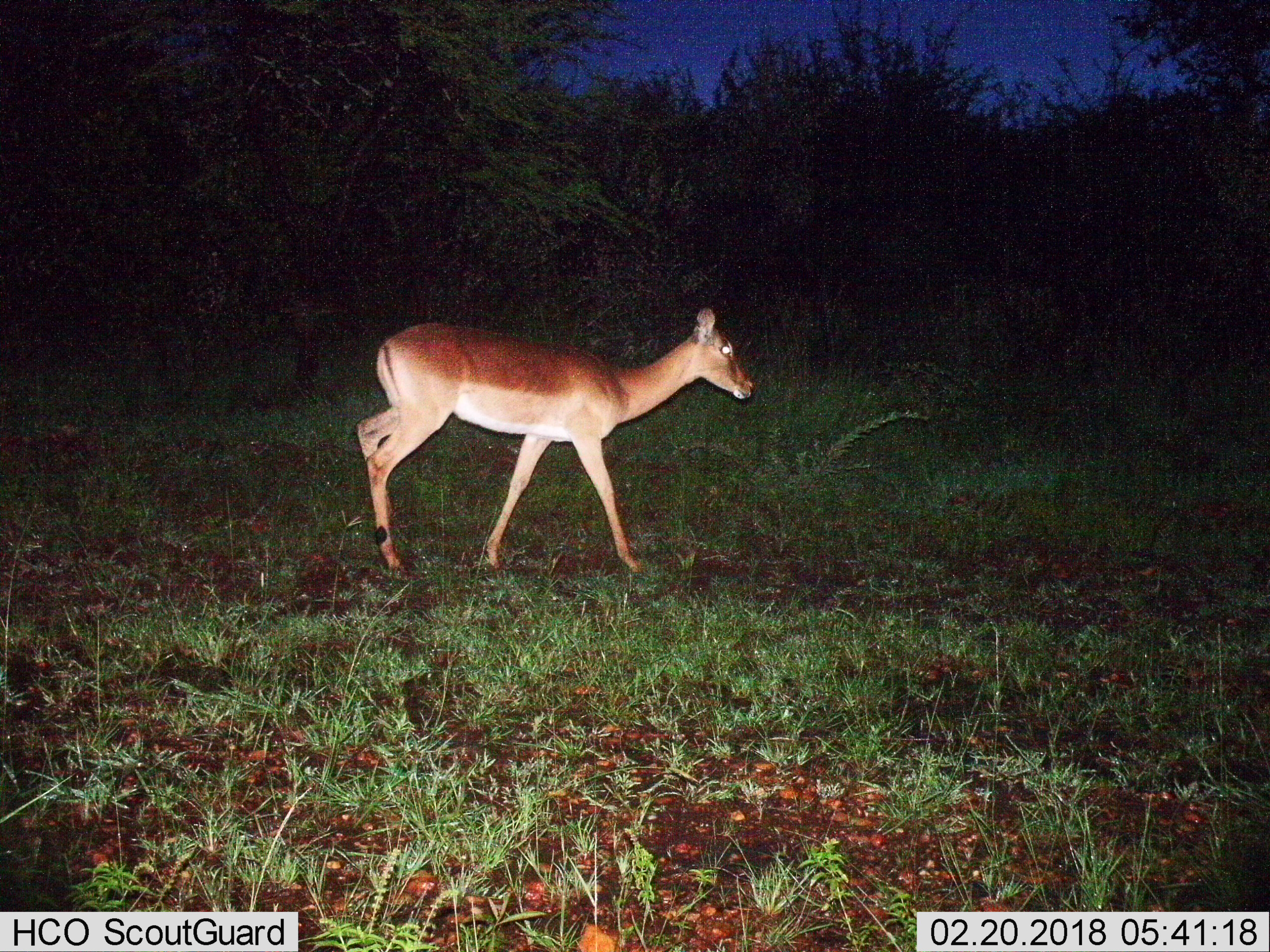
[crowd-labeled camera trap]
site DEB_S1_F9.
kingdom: Animalia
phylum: Chordata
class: Mammalia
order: Artiodactyla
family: Bovidae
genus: Aepyceros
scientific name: Aepyceros melampus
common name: impala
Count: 1.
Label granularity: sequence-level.